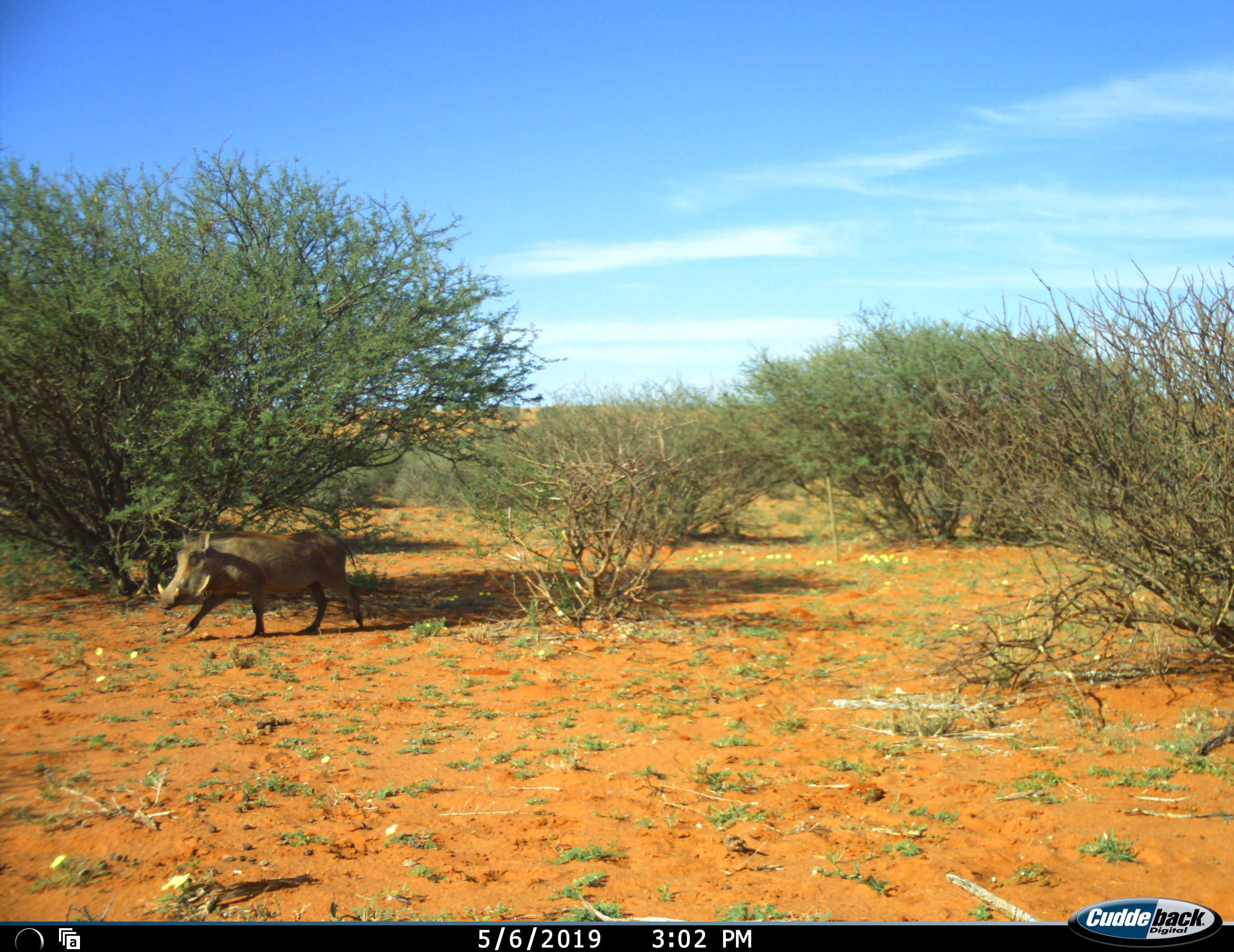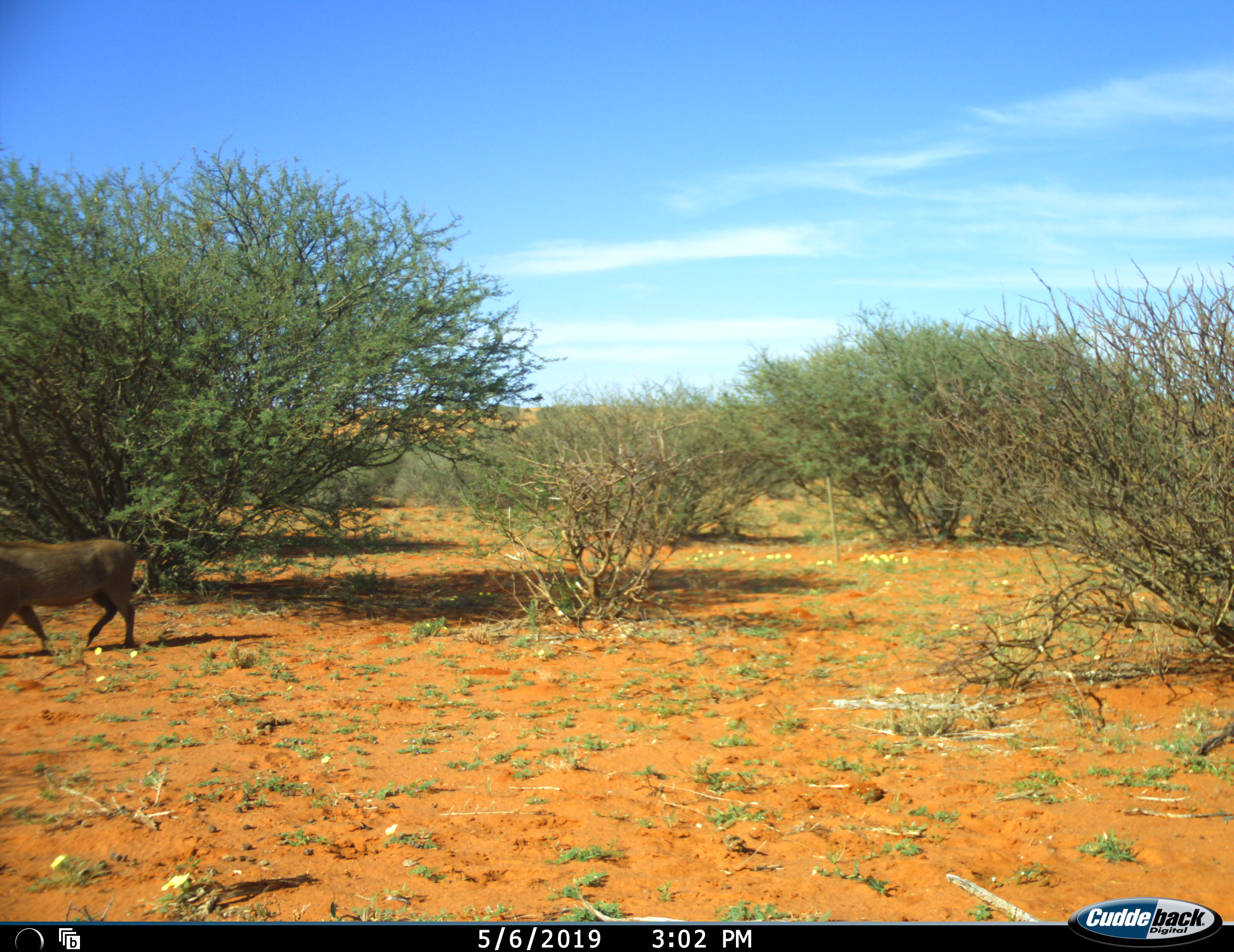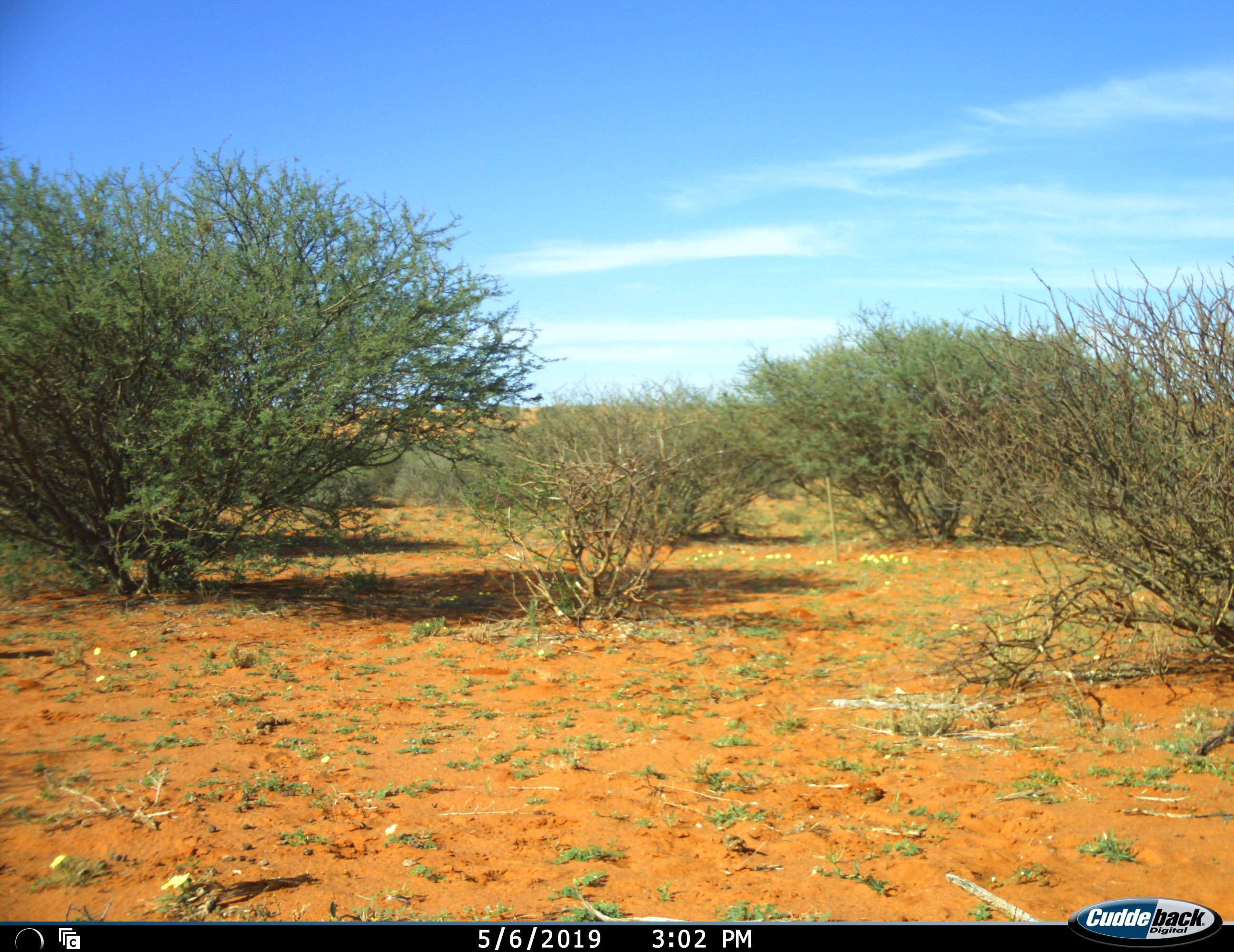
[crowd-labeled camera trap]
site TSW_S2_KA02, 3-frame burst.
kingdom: Animalia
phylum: Chordata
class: Mammalia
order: Artiodactyla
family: Suidae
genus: Phacochoerus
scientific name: Phacochoerus africanus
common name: warthog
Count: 1.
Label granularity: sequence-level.